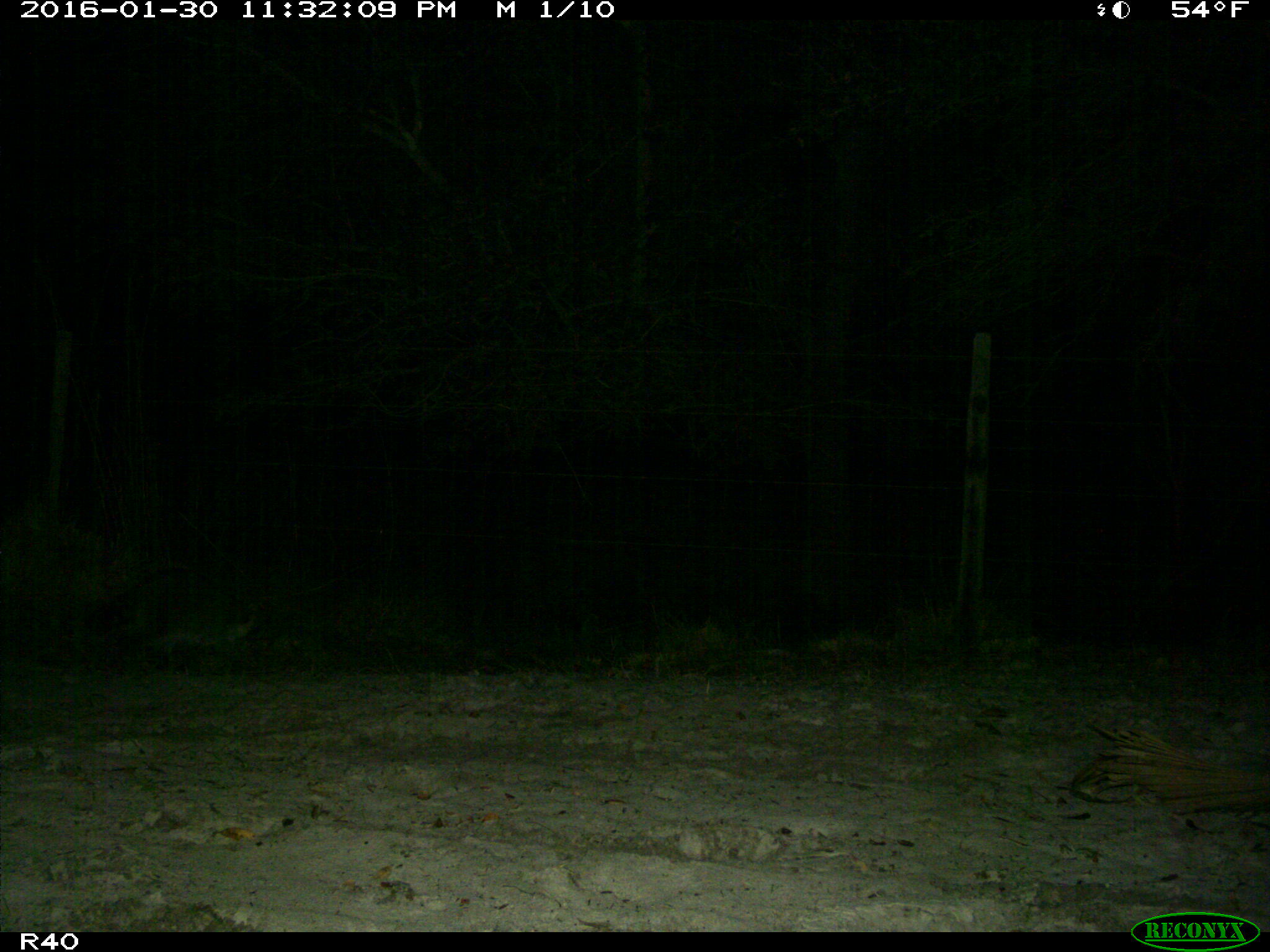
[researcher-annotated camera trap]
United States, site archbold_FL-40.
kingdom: Animalia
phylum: Chordata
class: Mammalia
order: Carnivora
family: Procyonidae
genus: Procyon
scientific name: Procyon lotor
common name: common raccoon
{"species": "Procyon lotor (common raccoon)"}